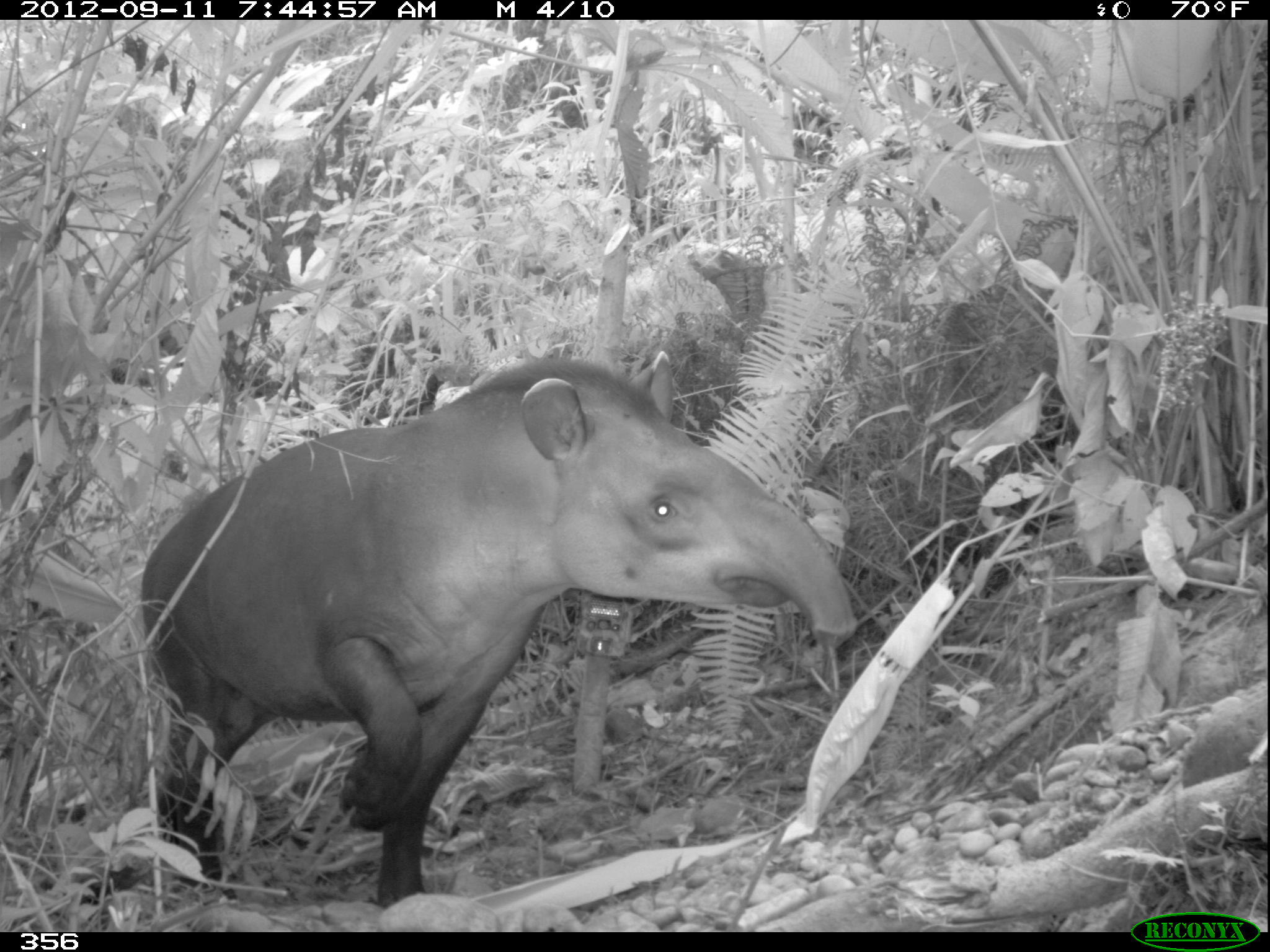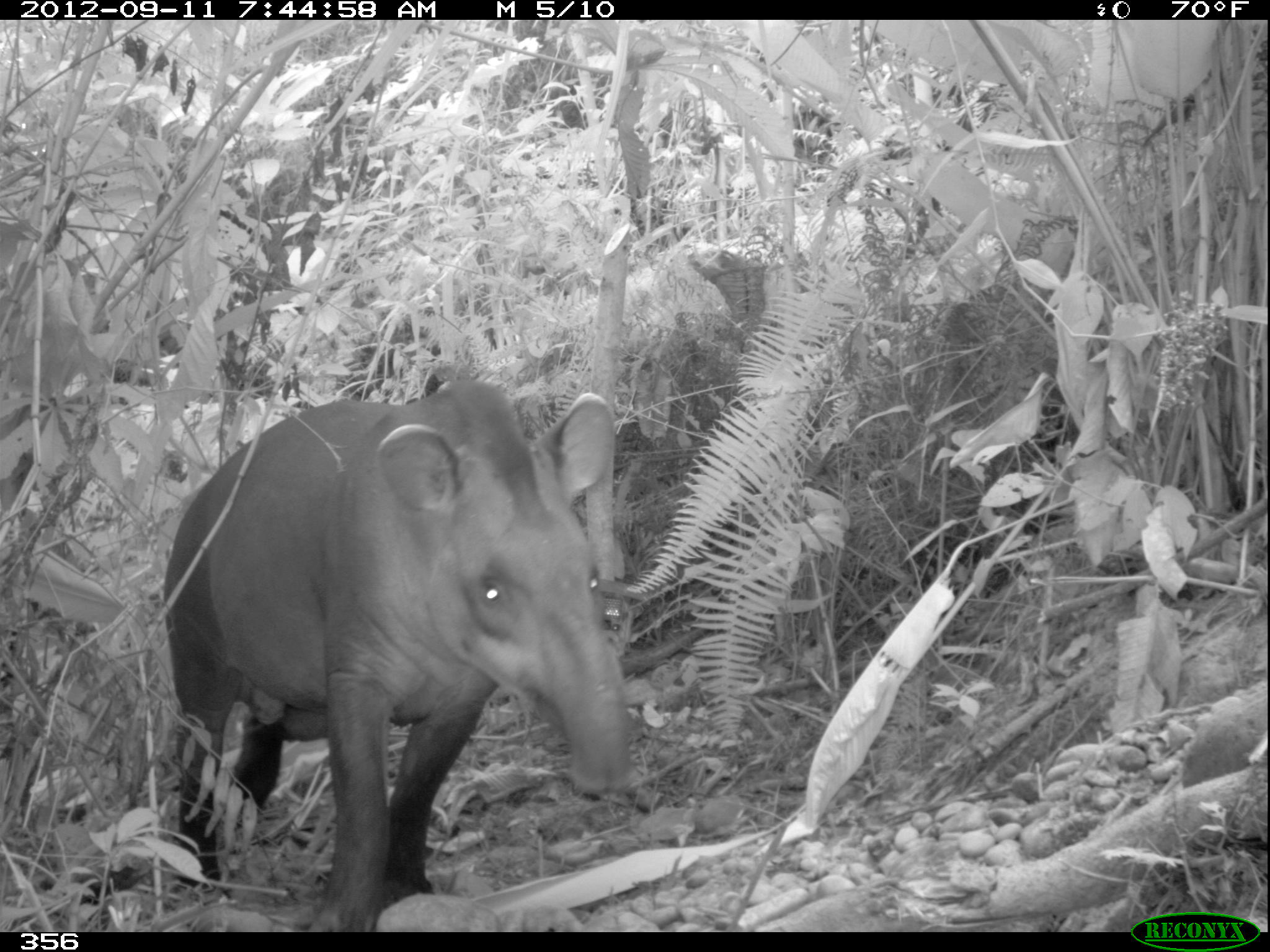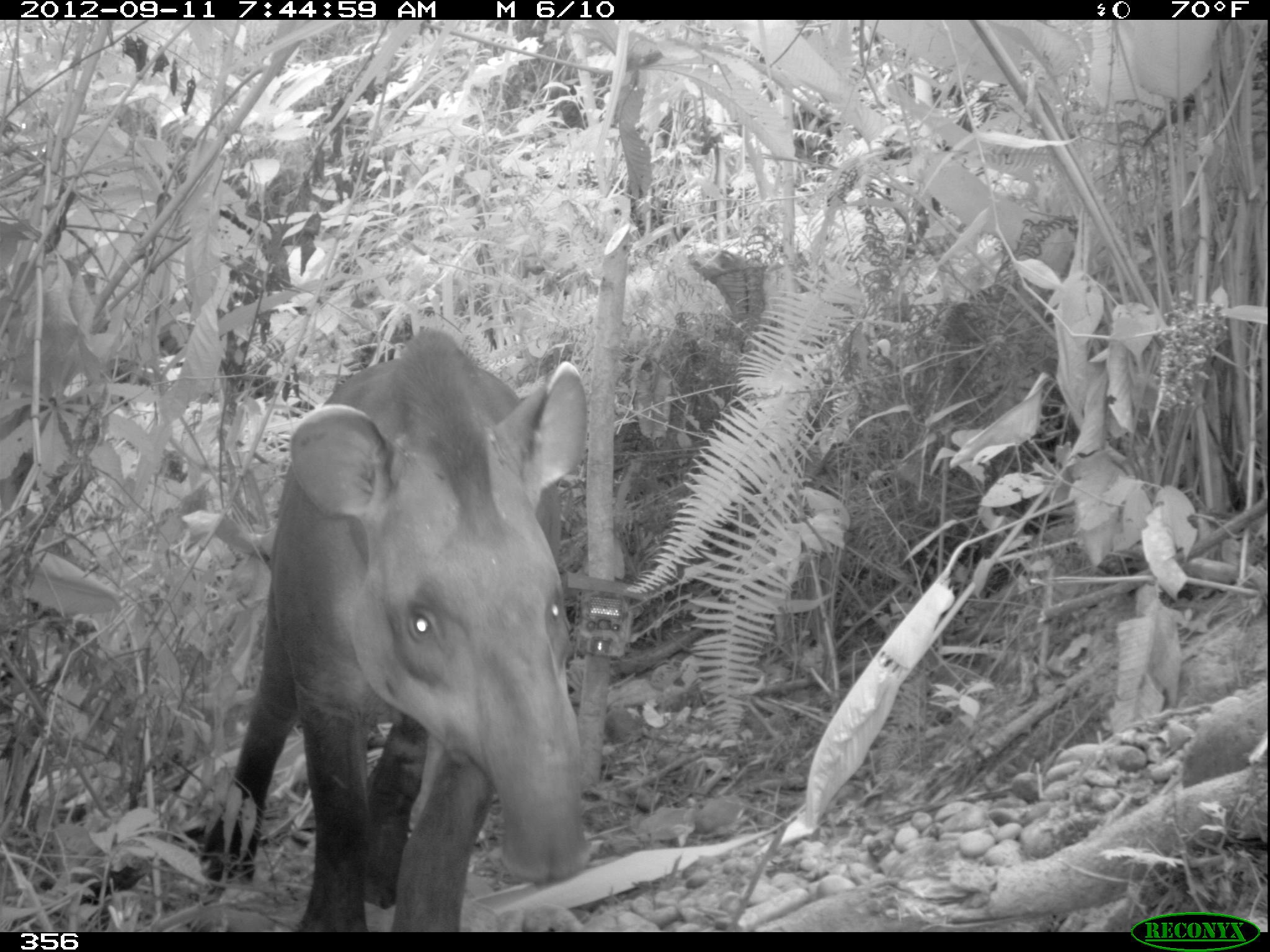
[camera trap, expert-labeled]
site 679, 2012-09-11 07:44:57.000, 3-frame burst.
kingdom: Animalia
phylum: Chordata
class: Mammalia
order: Perissodactyla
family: Tapiridae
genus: Tapirus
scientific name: Tapirus terrestris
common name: south american tapir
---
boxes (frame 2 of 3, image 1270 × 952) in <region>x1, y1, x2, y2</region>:
tapirus terrestris: <region>161, 379, 632, 930</region>